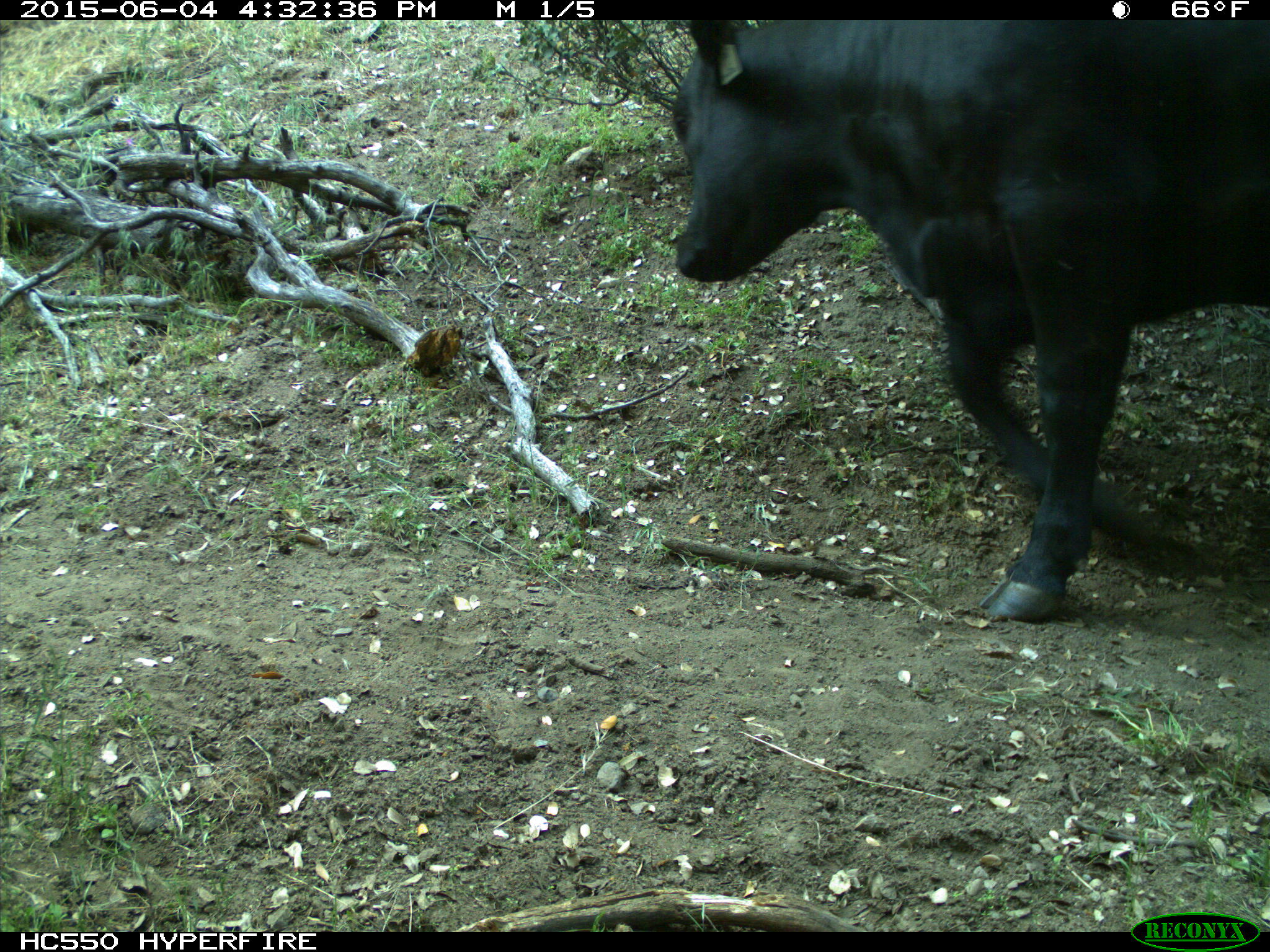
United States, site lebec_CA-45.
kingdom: Animalia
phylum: Chordata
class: Mammalia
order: Artiodactyla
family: Bovidae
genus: Bos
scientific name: Bos taurus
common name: domestic cow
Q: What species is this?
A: Bos taurus (domestic cow).